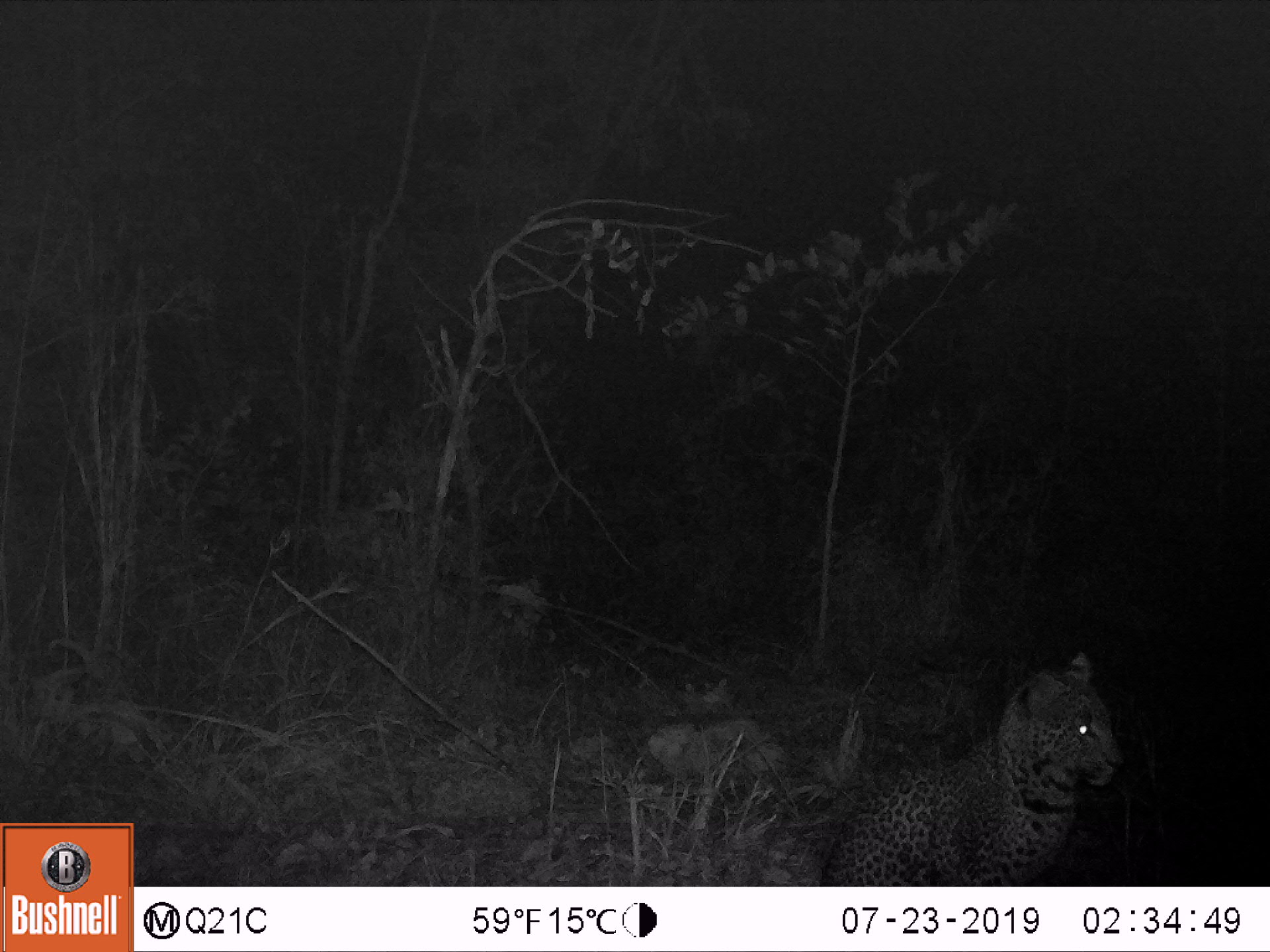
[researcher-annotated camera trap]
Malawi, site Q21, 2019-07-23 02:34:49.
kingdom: Animalia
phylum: Chordata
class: Mammalia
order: Carnivora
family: Felidae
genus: Panthera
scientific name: Panthera pardus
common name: leopard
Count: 1.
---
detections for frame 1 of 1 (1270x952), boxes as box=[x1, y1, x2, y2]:
leopard: box=[811, 645, 1147, 884]